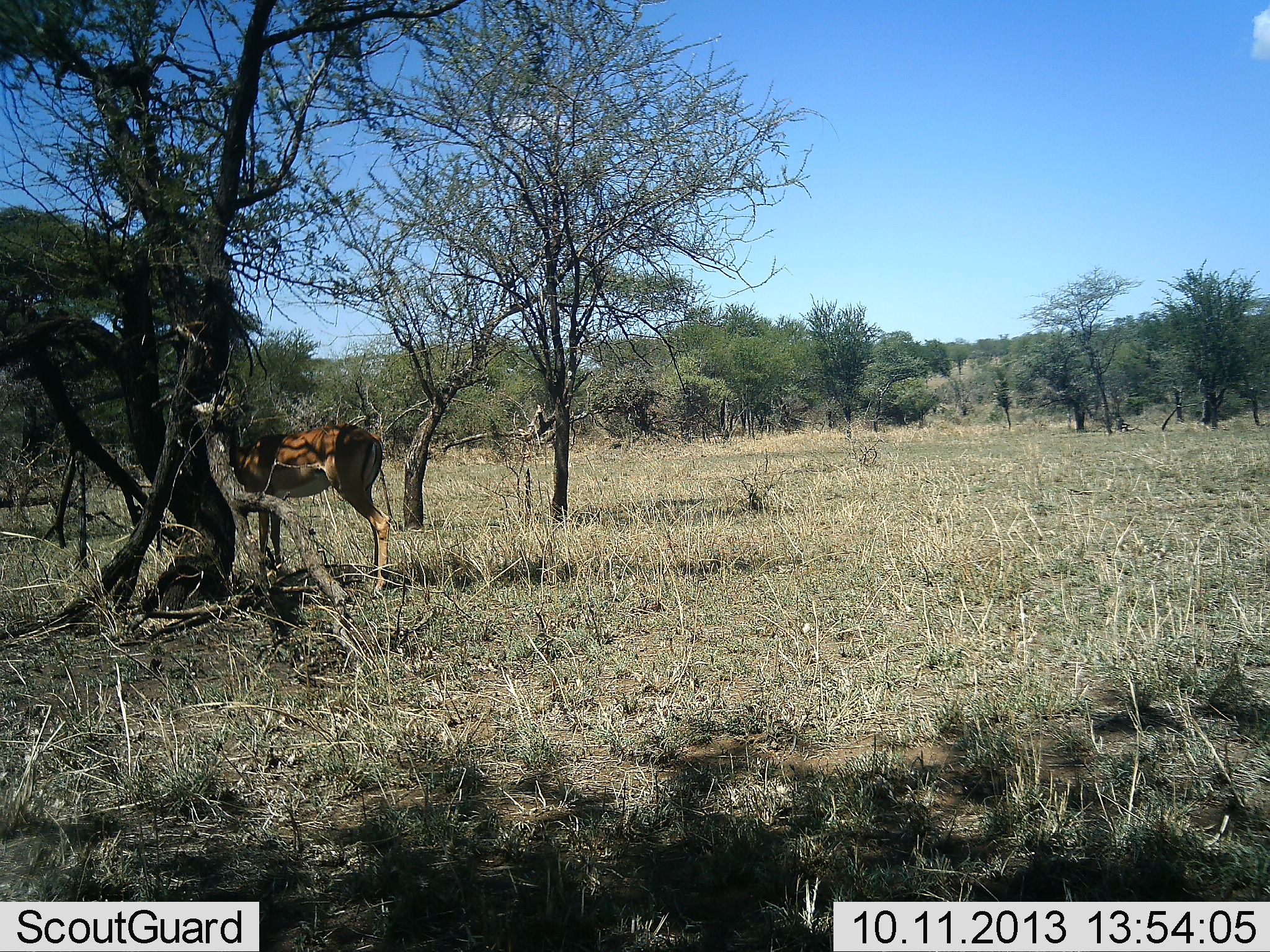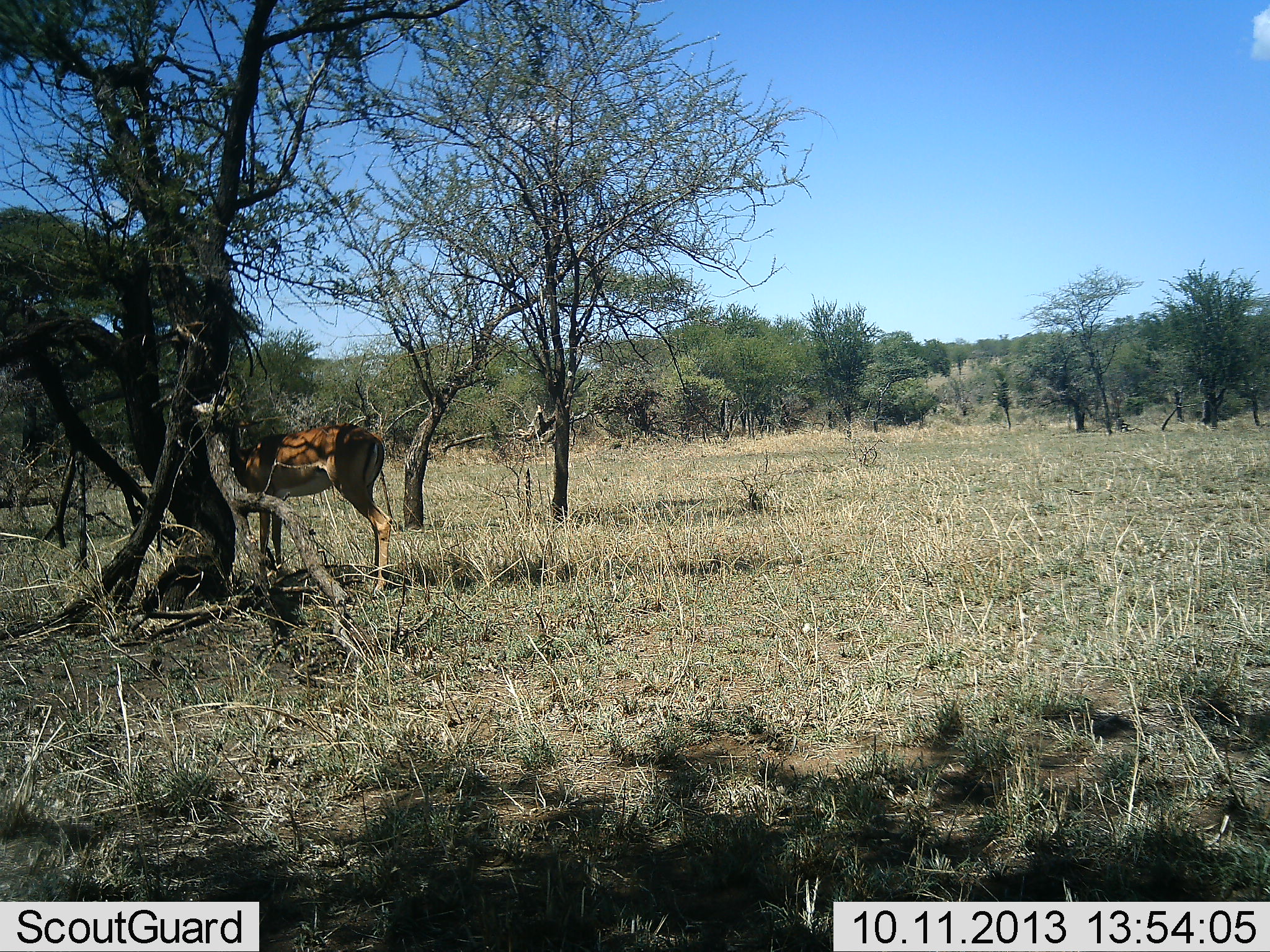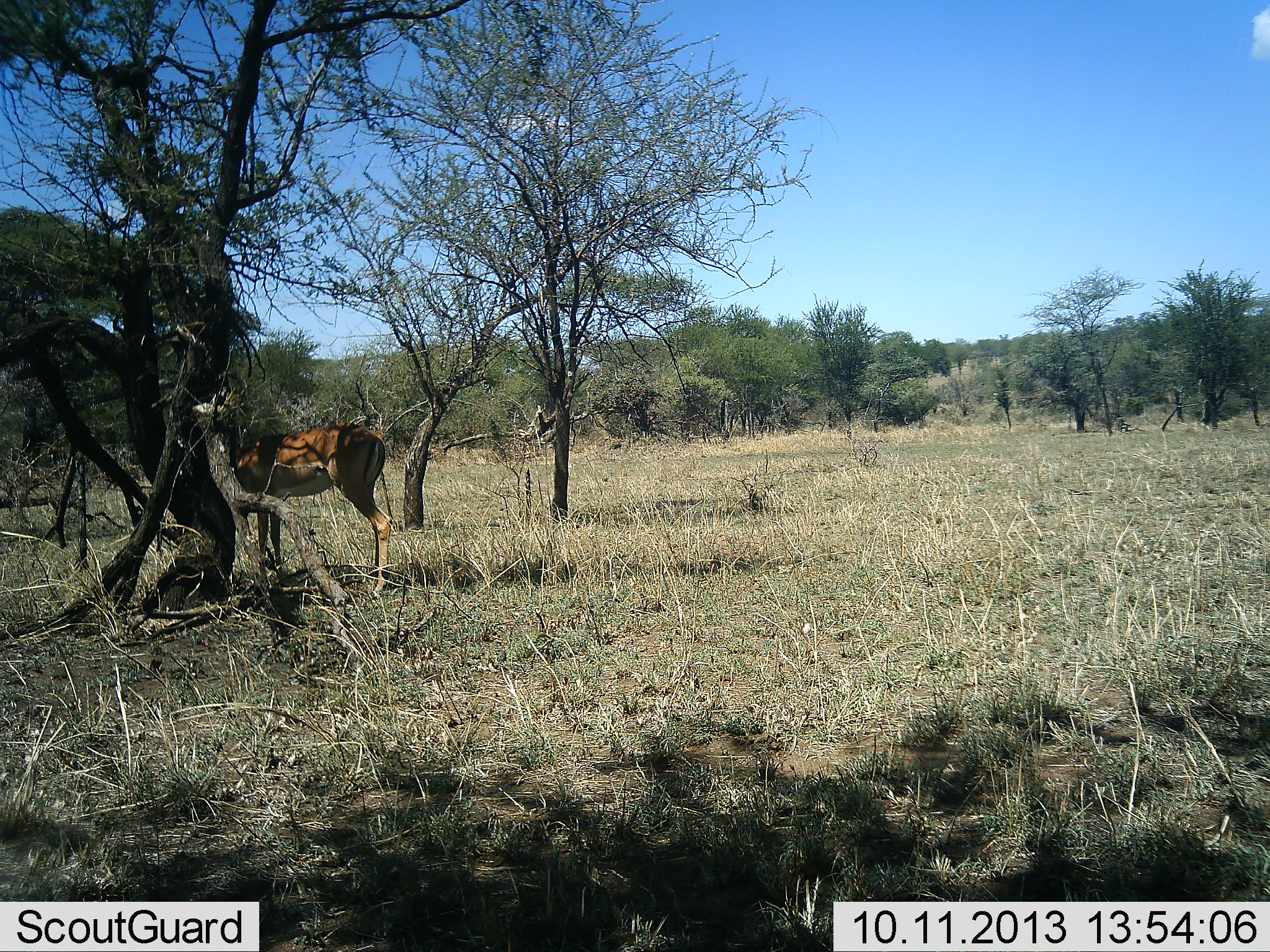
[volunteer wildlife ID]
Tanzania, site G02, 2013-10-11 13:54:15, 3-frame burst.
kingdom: Animalia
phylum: Chordata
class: Mammalia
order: Artiodactyla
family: Bovidae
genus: Aepyceros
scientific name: Aepyceros melampus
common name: impala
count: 1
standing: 89%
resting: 0%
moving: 0%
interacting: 0%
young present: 0%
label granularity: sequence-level